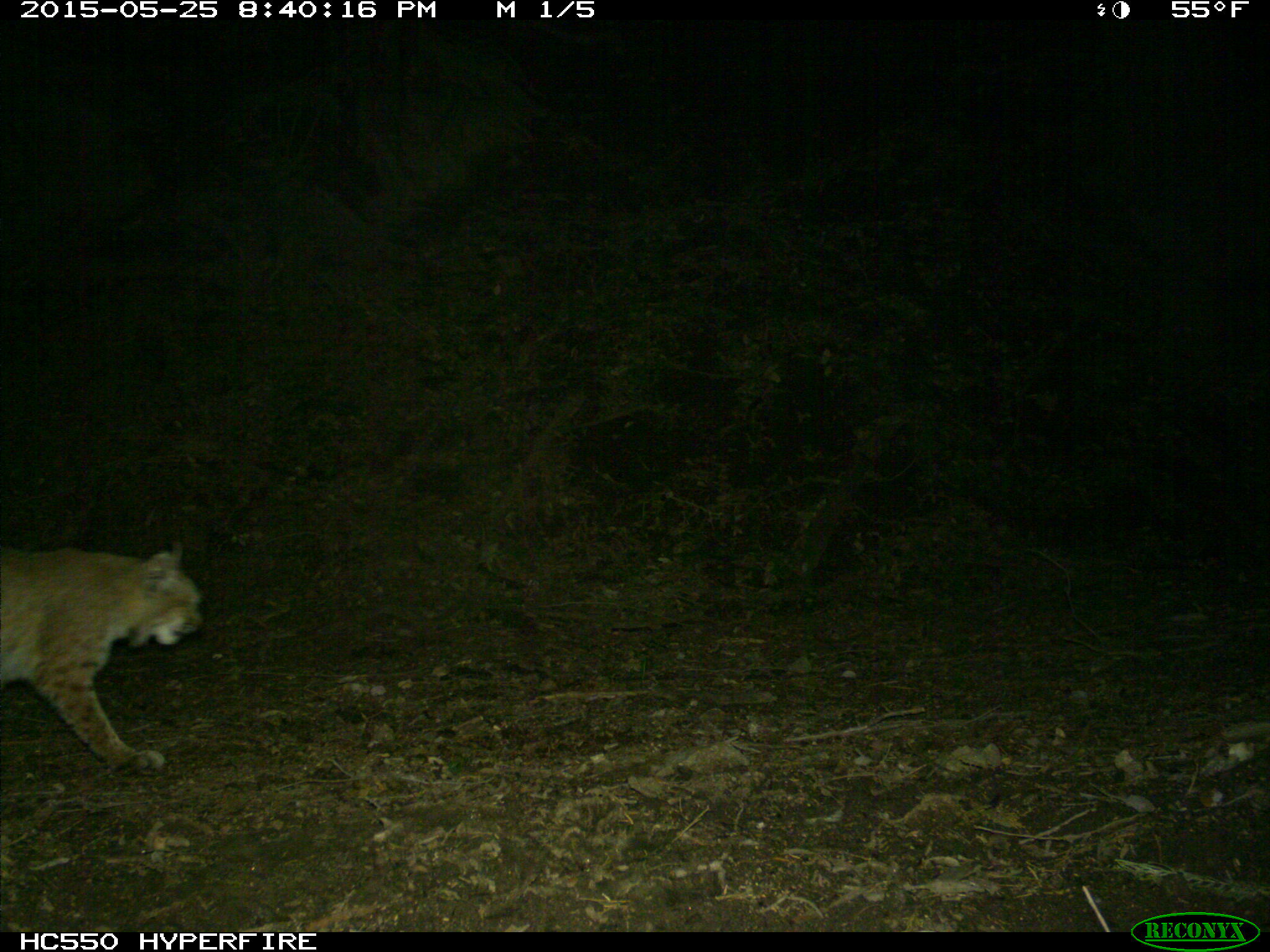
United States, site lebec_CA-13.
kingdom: Animalia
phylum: Chordata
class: Mammalia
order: Carnivora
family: Felidae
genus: Lynx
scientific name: Lynx rufus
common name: bobcat